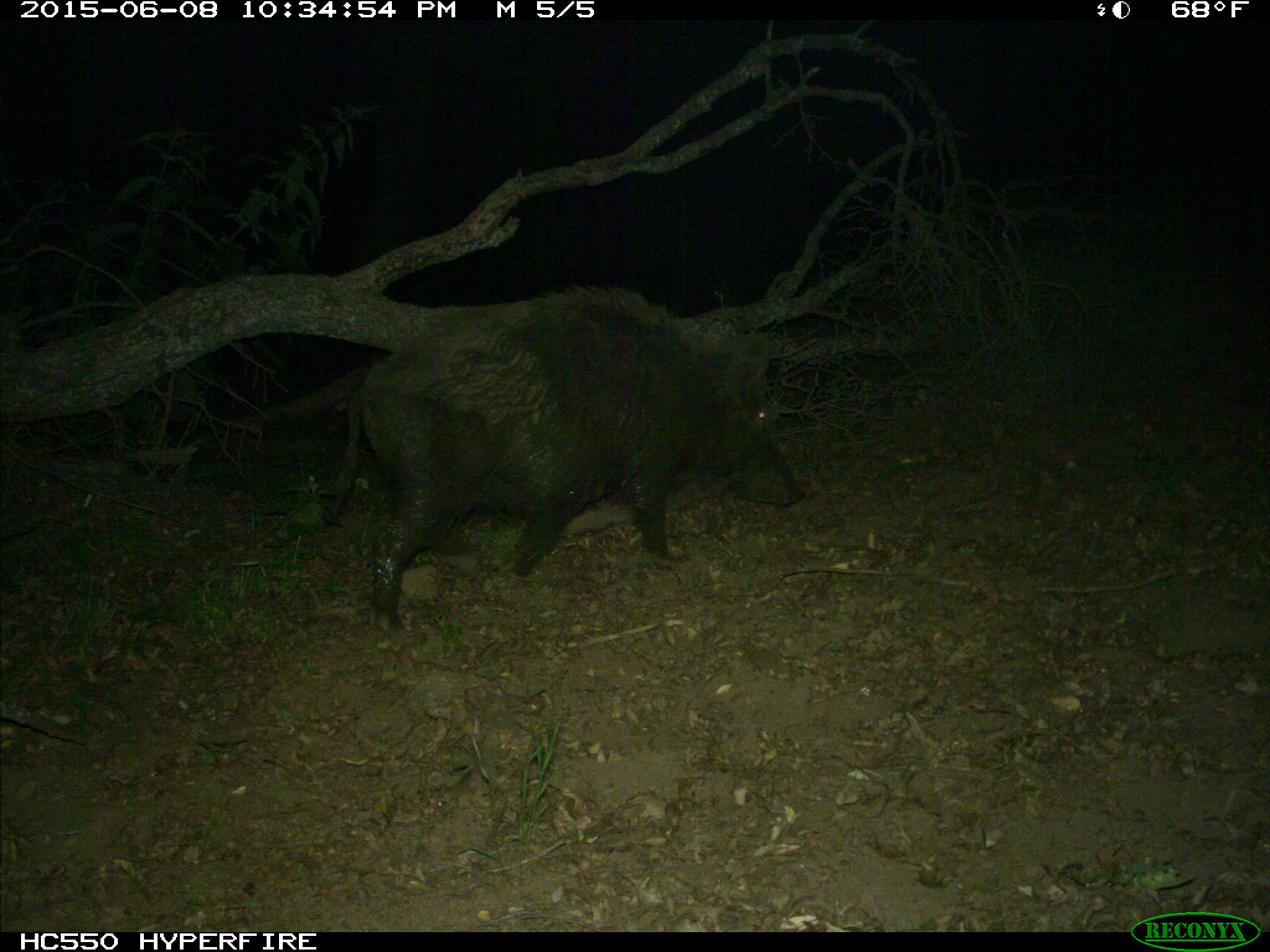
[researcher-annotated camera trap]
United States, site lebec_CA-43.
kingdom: Animalia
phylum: Chordata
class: Mammalia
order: Artiodactyla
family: Suidae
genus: Sus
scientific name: Sus scrofa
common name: wild boar